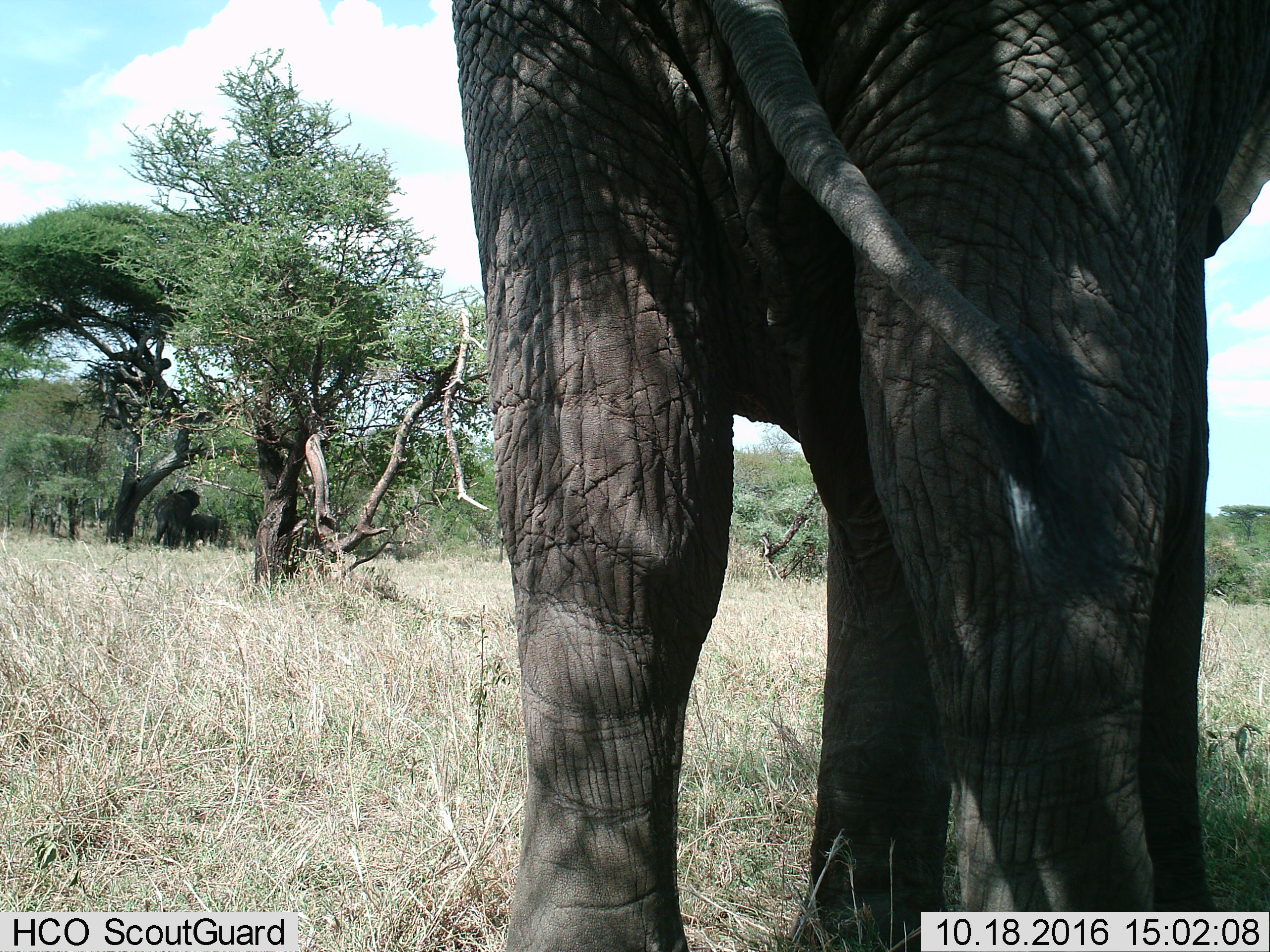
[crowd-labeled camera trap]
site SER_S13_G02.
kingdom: Animalia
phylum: Chordata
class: Mammalia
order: Proboscidea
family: Elephantidae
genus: Loxodonta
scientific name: Loxodonta africana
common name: african bush elephant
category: elephant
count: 3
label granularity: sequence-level